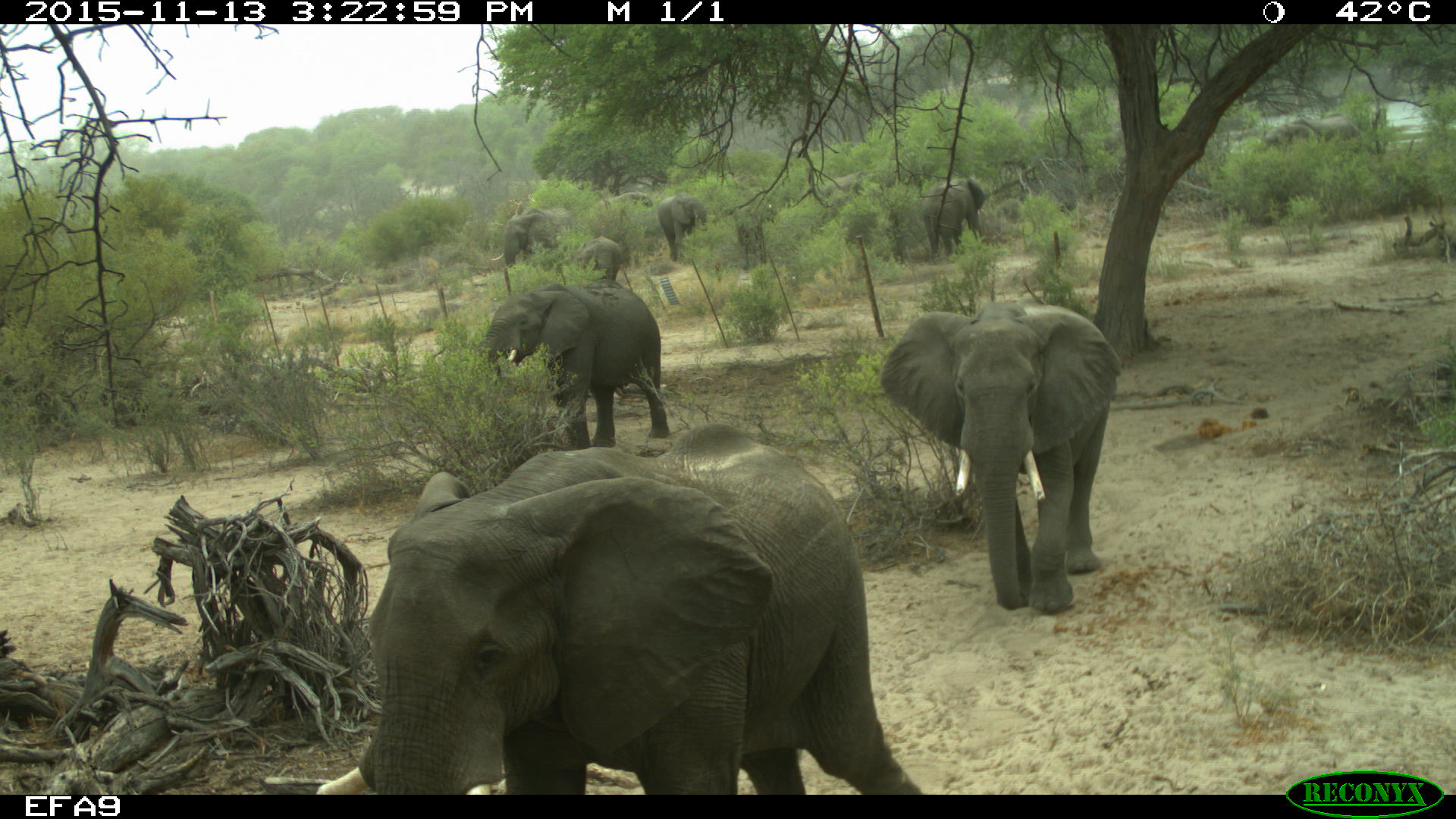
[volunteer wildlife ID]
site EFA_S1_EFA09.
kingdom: Animalia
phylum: Chordata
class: Mammalia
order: Proboscidea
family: Elephantidae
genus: Loxodonta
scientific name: Loxodonta africana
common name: african bush elephant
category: elephant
Elephant (african bush elephant) (Loxodonta africana), count 10. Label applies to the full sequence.